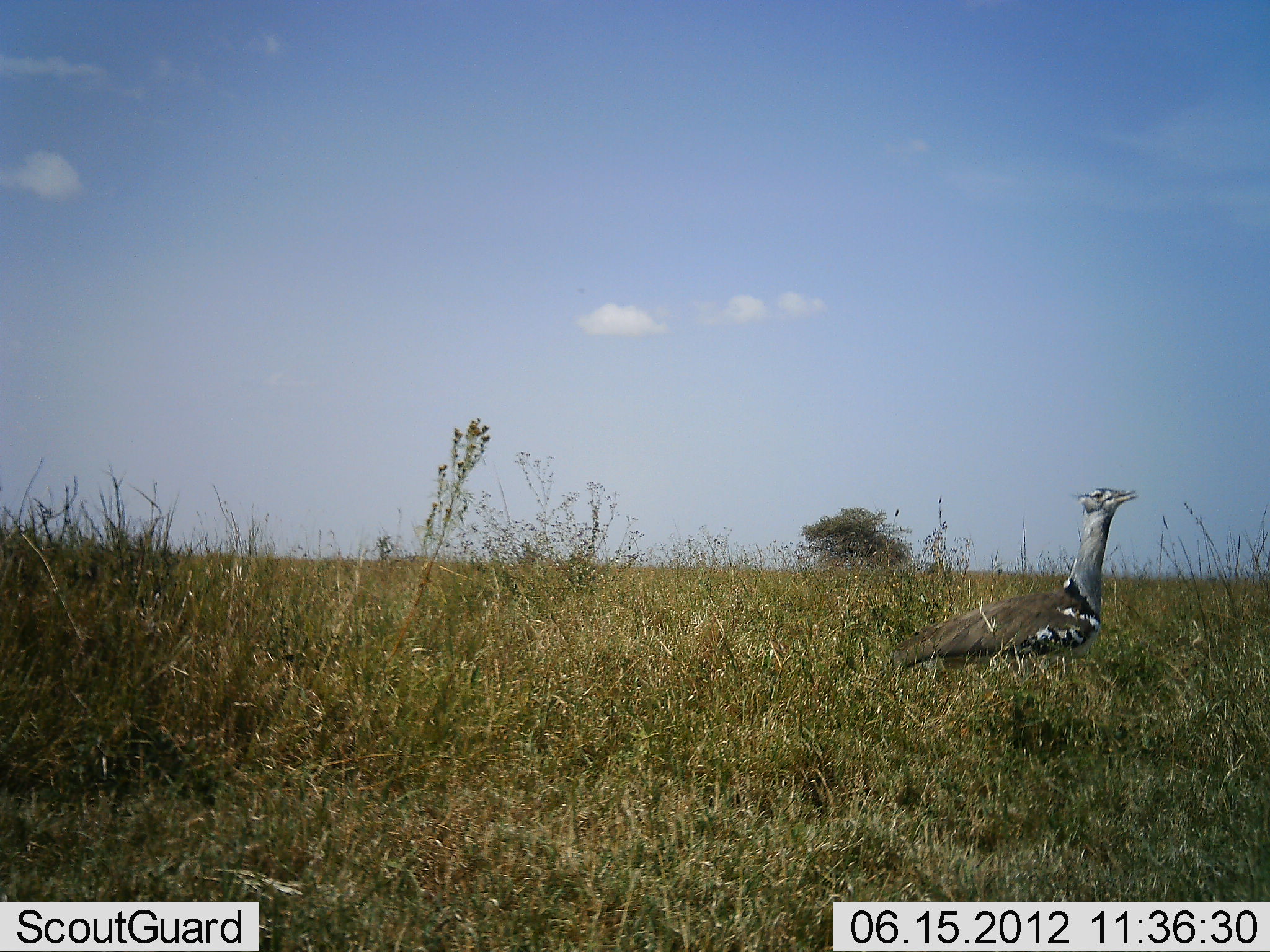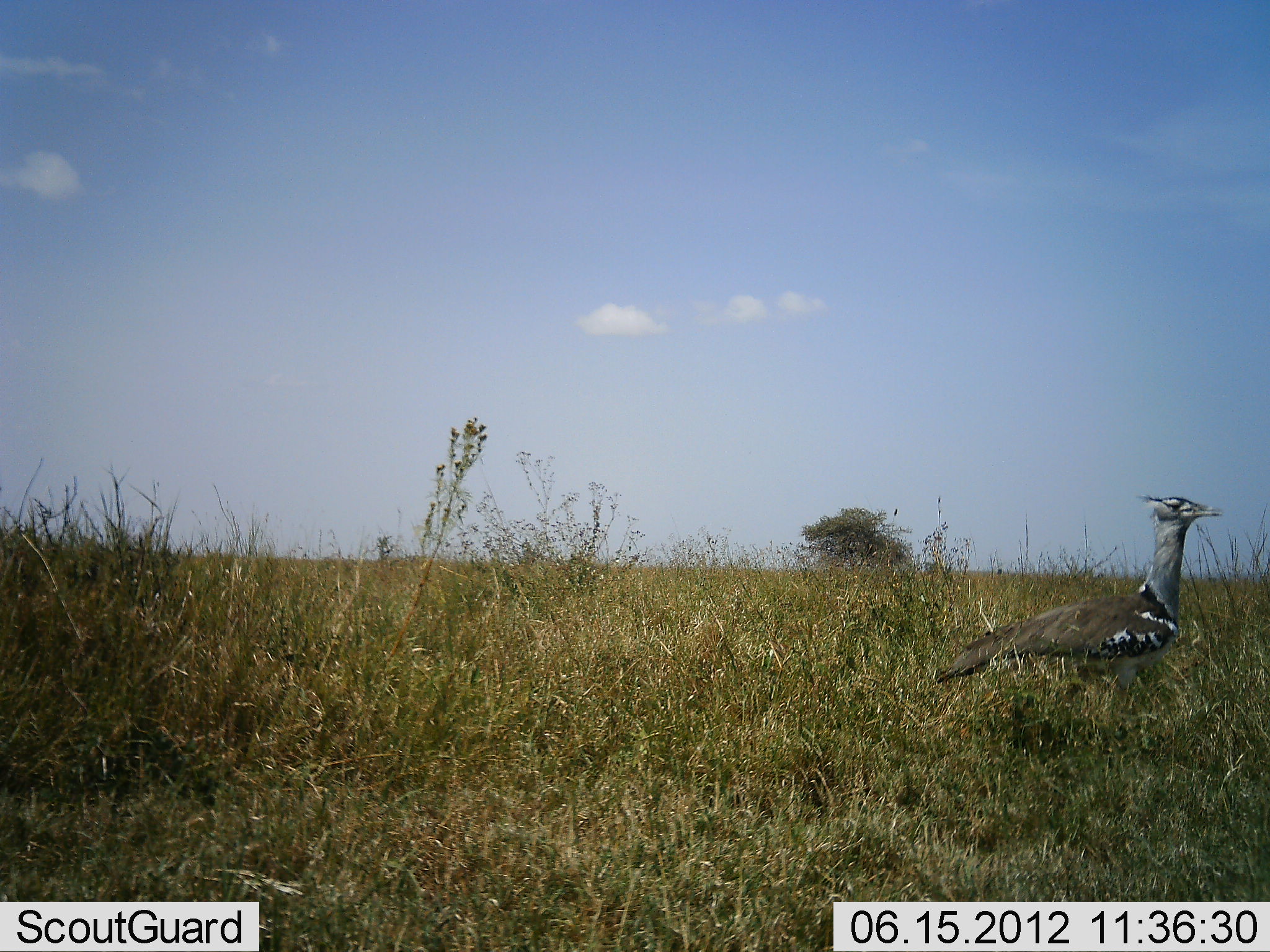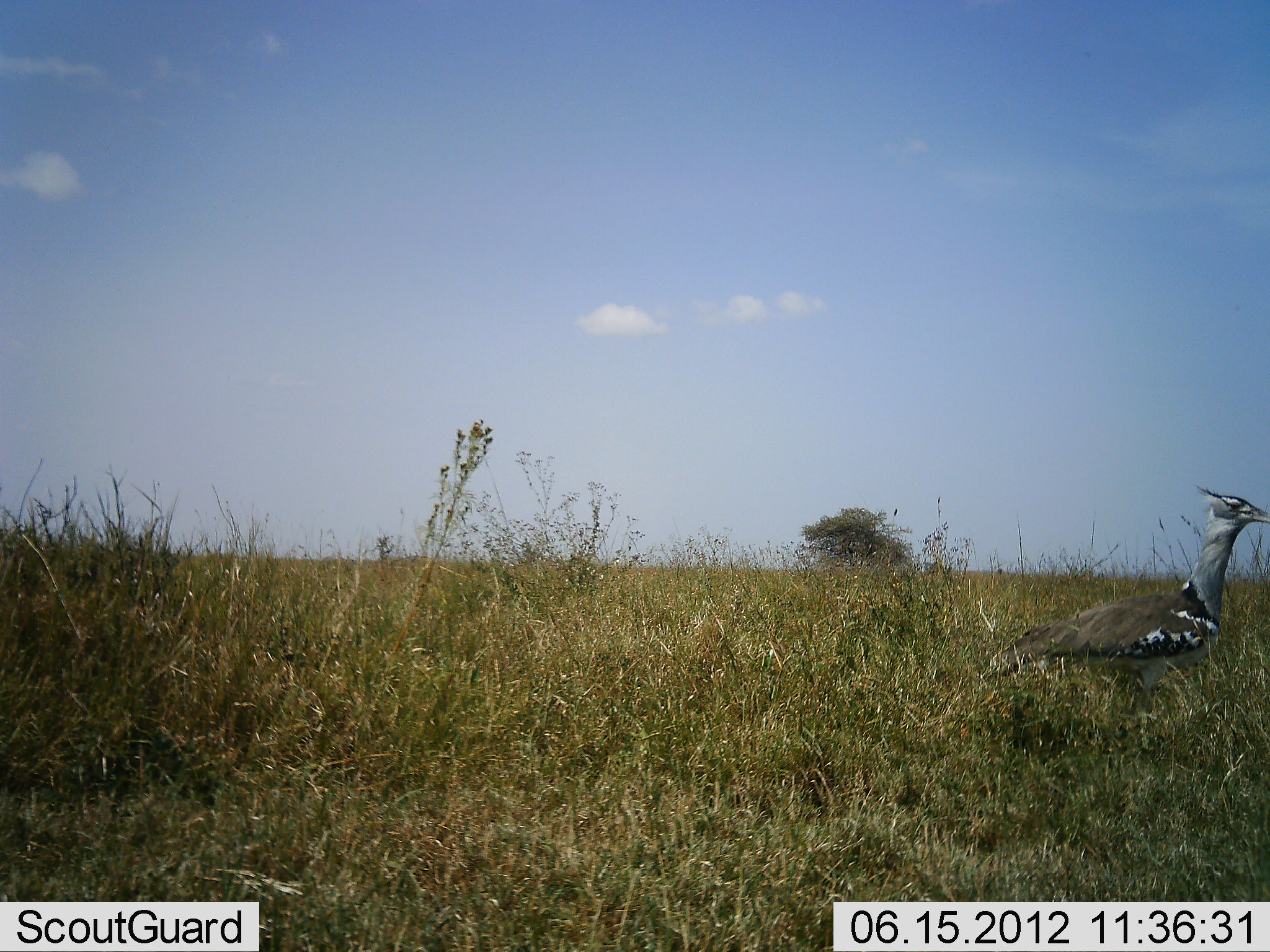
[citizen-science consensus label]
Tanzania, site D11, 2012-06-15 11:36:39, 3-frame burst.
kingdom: Animalia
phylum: Chordata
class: Aves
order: Otidiformes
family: Otididae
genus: Ardeotis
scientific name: Ardeotis kori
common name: kori bustard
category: koribustard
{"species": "koribustard (kori bustard) (Ardeotis kori)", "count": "1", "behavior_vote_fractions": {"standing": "10%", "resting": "0%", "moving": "90%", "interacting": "0%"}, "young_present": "0%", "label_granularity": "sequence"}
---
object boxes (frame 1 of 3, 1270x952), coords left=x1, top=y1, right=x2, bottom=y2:
animal: left=886, top=487, right=1138, bottom=682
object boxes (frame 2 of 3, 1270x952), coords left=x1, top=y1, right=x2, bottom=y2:
animal: left=933, top=494, right=1224, bottom=720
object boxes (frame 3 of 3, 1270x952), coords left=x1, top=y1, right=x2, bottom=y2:
animal: left=975, top=484, right=1270, bottom=729